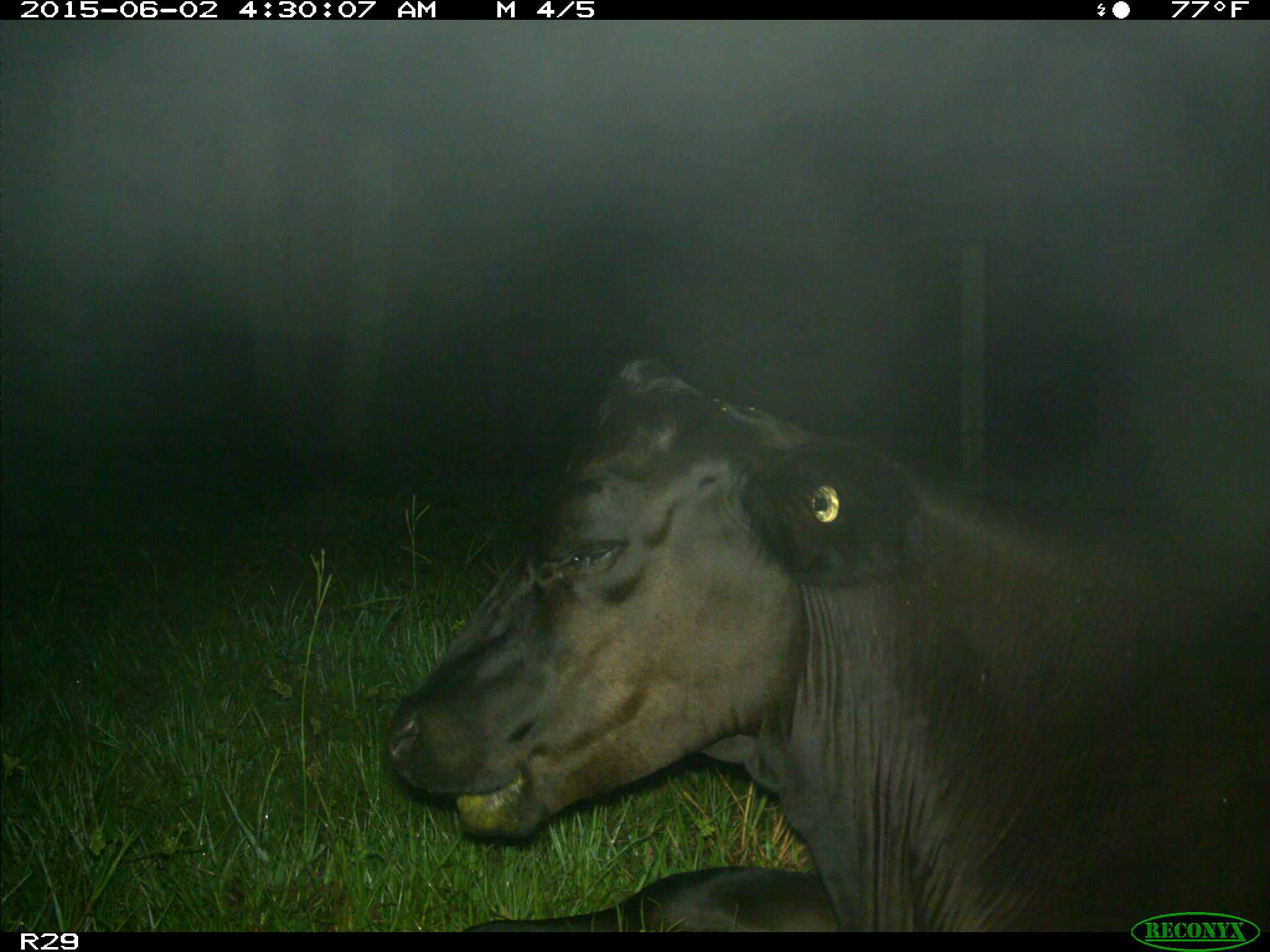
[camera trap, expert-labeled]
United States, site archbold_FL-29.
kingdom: Animalia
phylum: Chordata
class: Mammalia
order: Artiodactyla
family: Bovidae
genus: Bos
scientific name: Bos taurus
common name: domestic cow